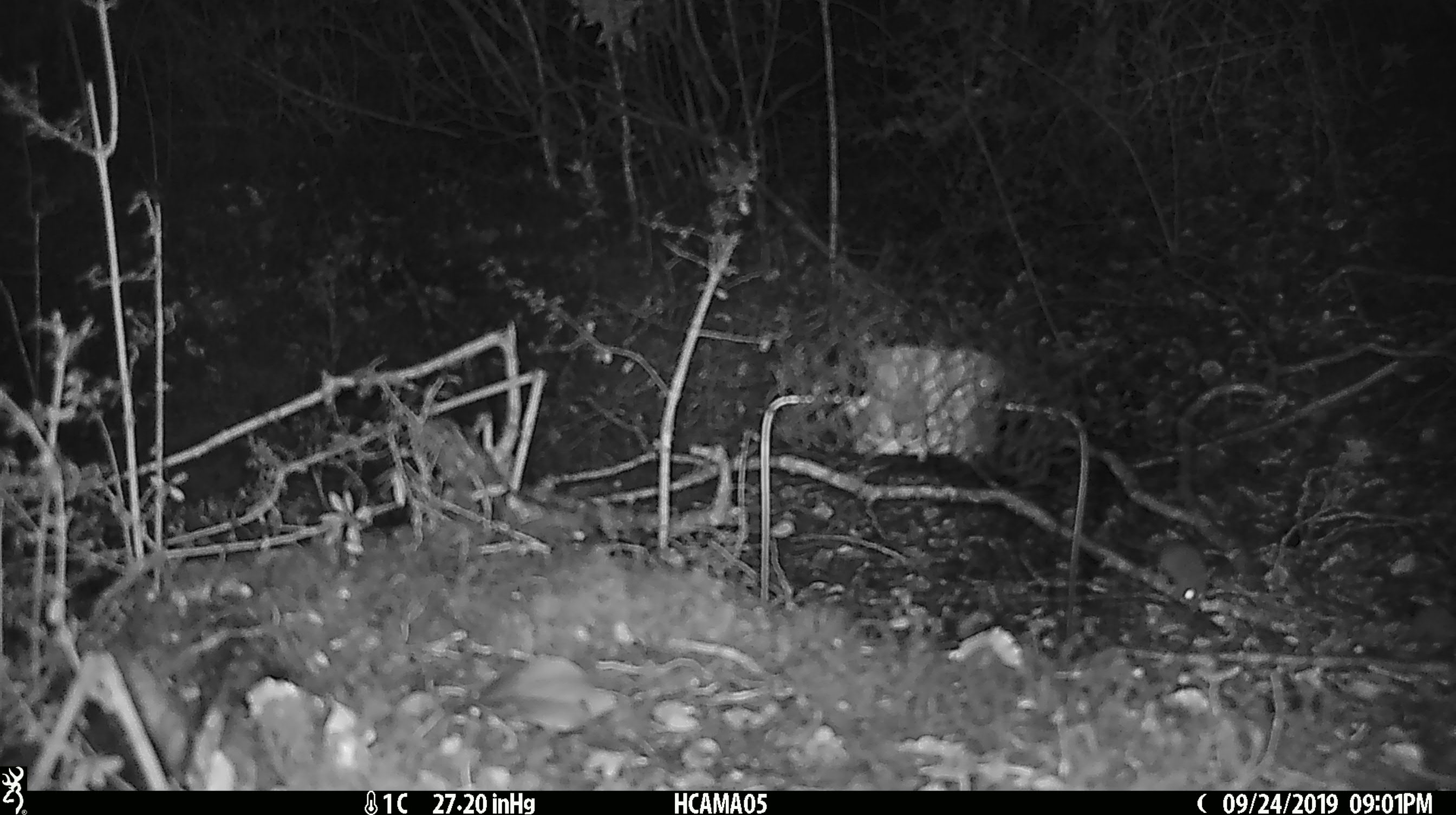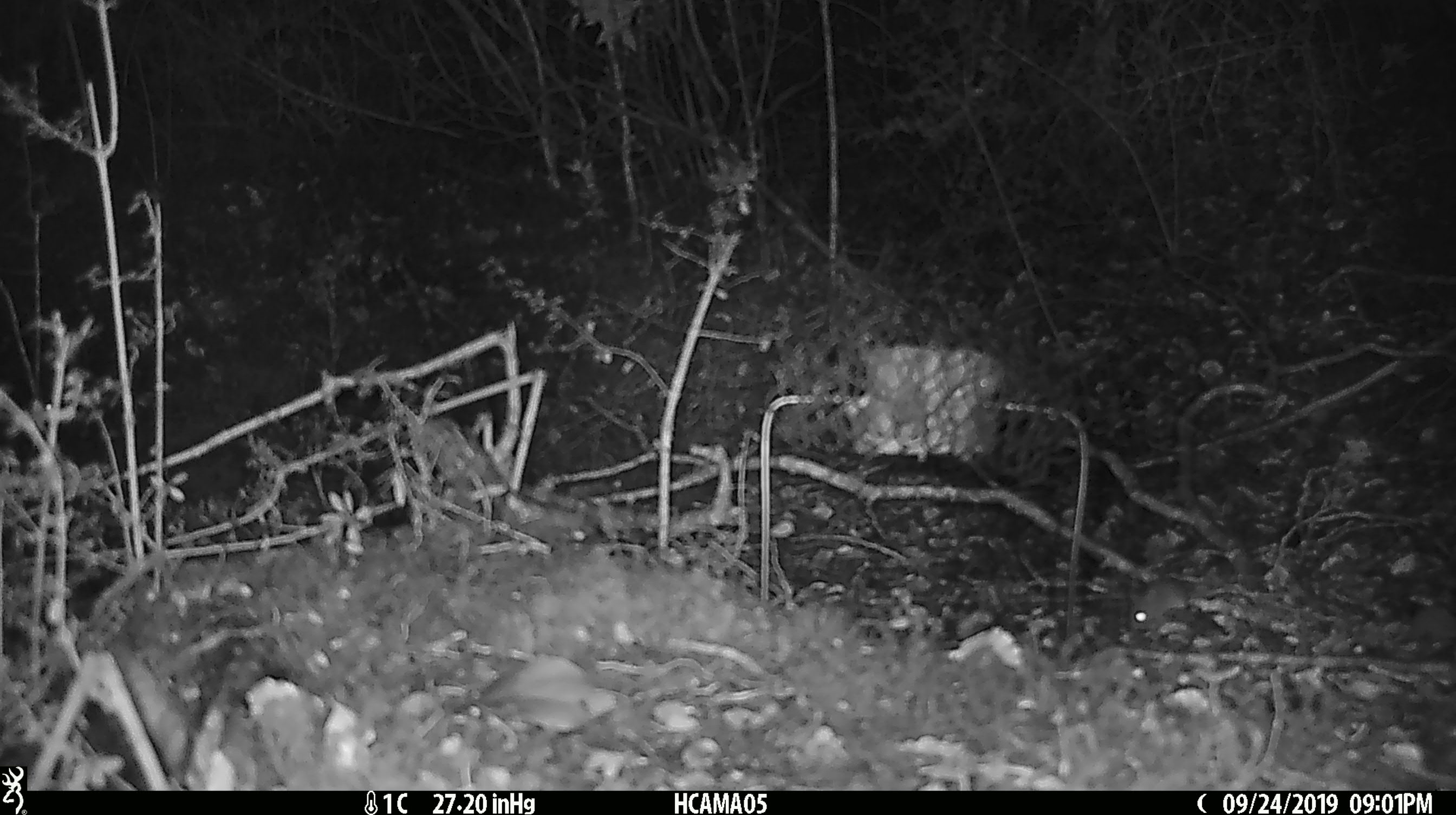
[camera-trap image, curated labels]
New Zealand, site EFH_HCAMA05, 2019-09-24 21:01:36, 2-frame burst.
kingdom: Animalia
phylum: Chordata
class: Mammalia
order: Rodentia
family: Muridae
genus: Mus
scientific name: Mus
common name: mouse